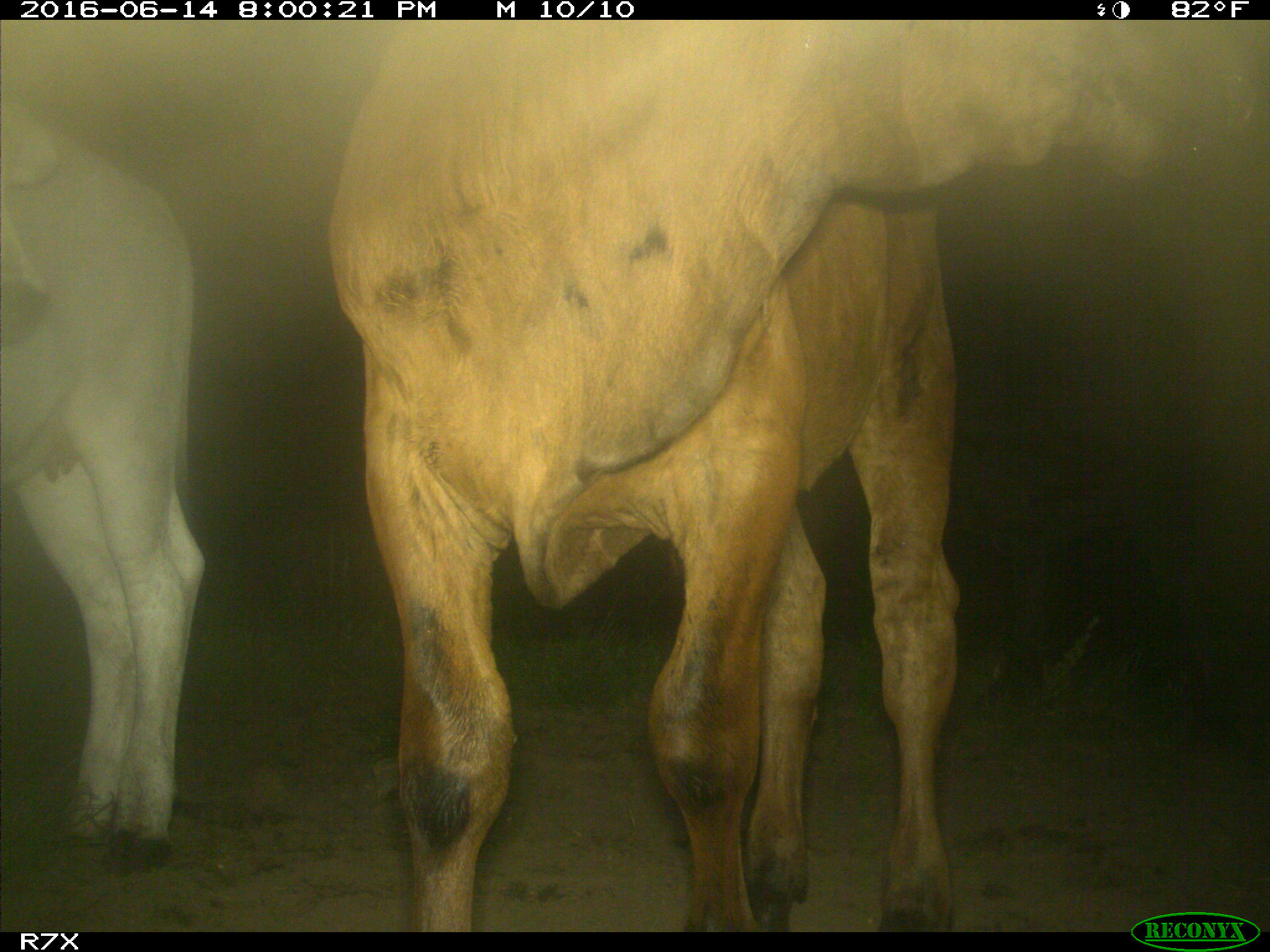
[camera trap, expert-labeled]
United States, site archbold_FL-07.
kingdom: Animalia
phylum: Chordata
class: Mammalia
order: Artiodactyla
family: Bovidae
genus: Bos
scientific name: Bos taurus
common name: domestic cow